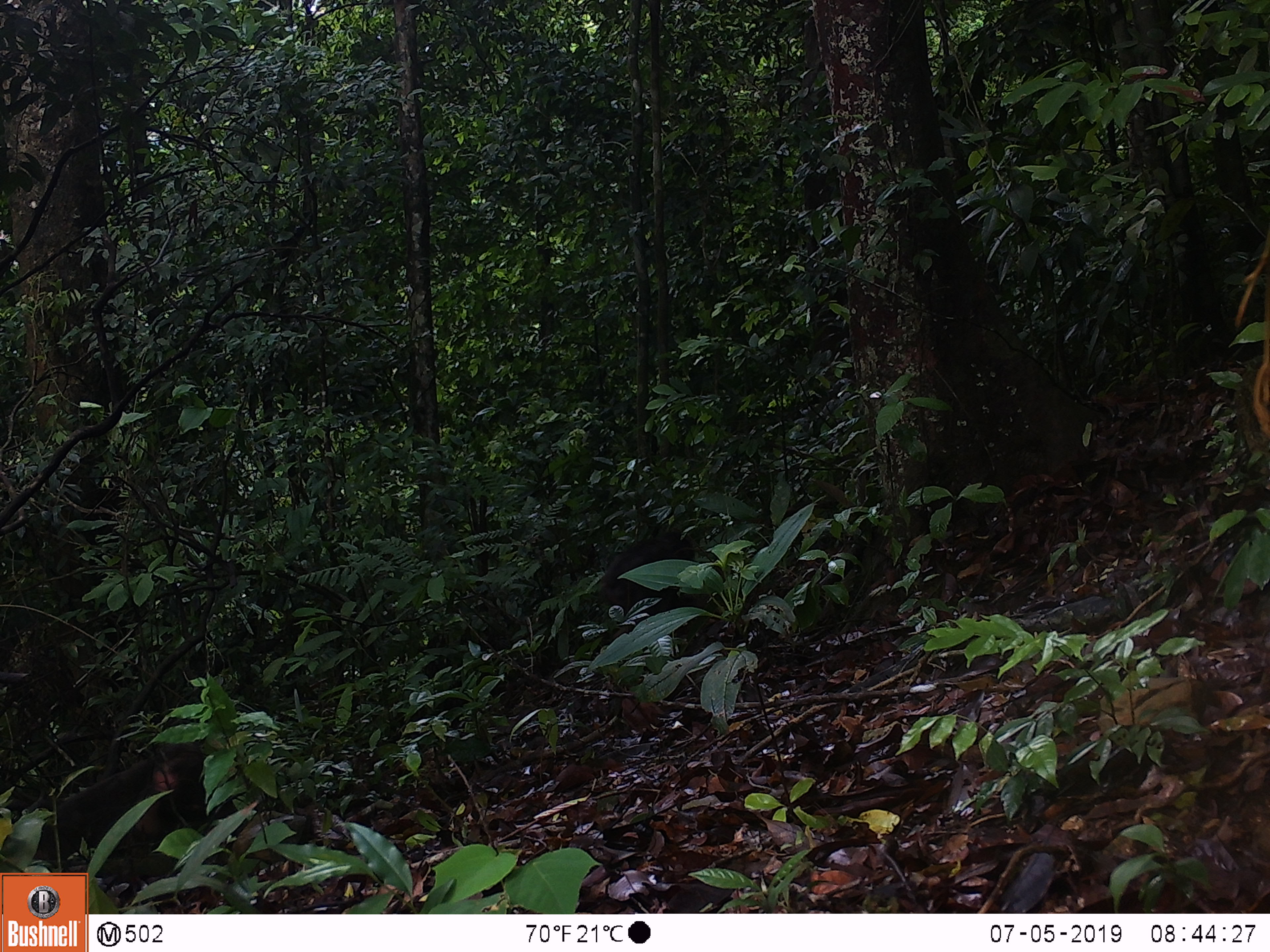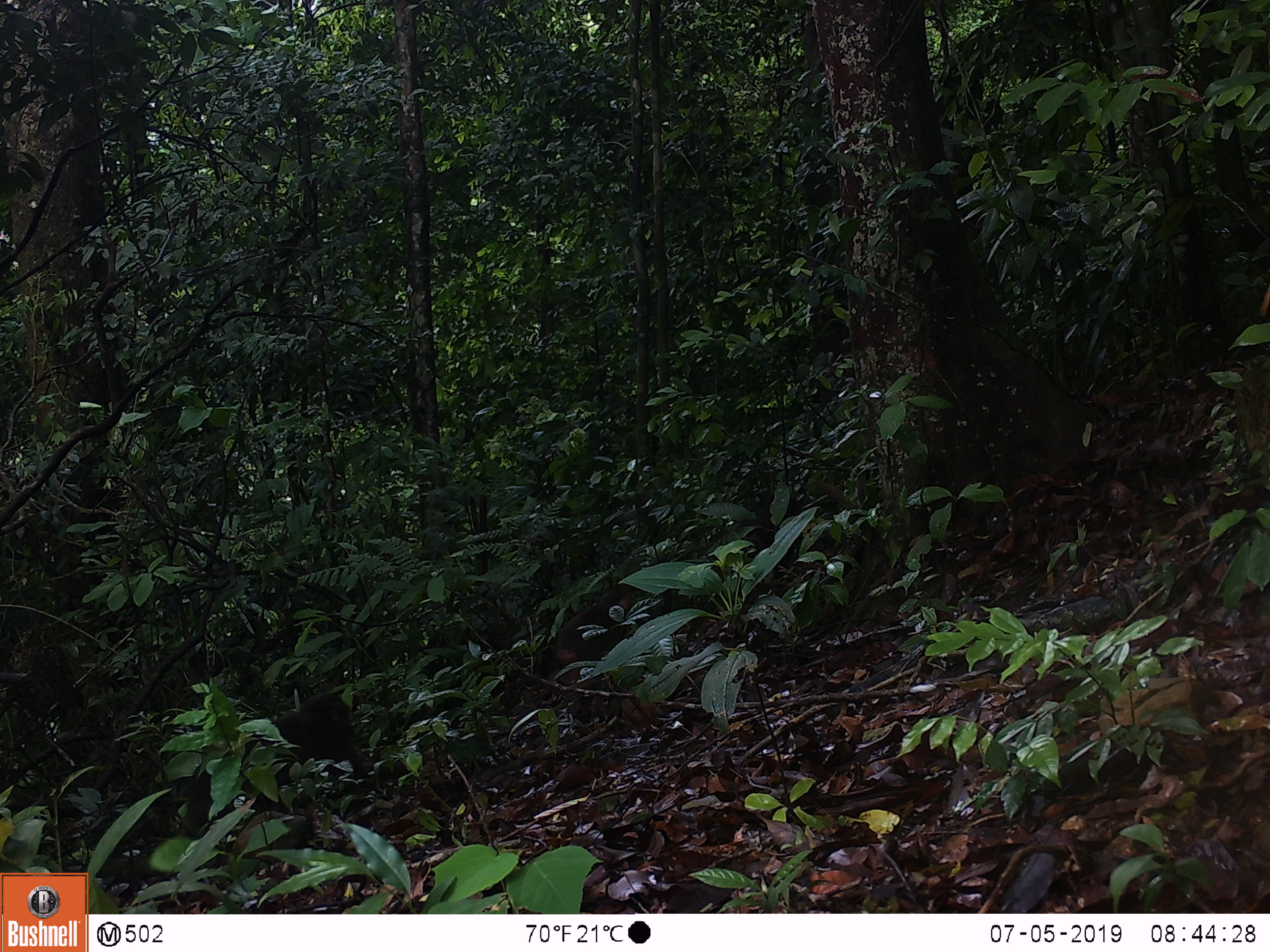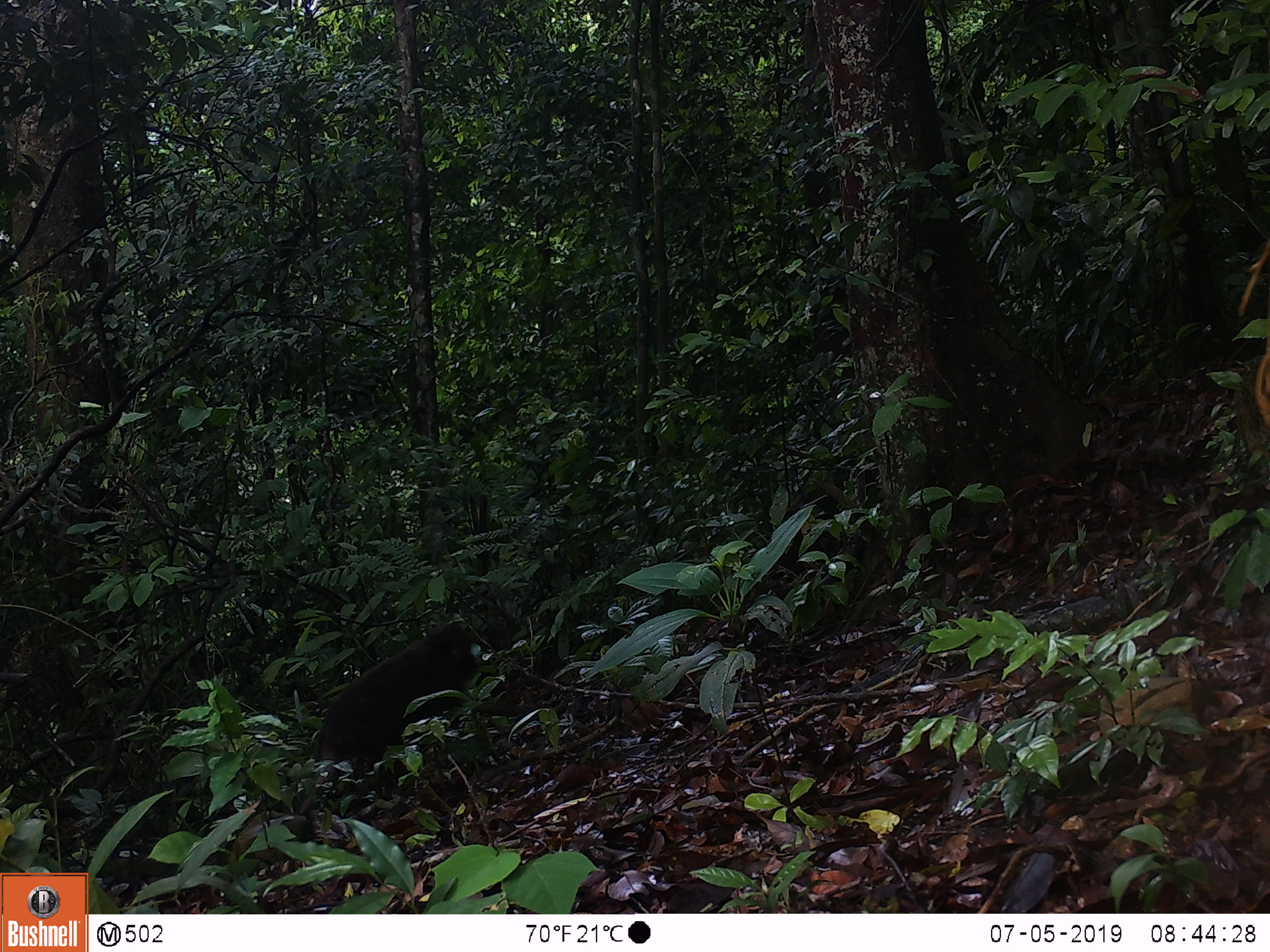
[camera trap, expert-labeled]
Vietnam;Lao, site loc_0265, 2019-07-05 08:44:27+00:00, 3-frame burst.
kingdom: Animalia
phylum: Chordata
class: Mammalia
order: Primates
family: Cercopithecidae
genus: Macaca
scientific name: Macaca arctoides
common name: stump-tailed macaque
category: stump tailed macaque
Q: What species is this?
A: Stump tailed macaque (stump-tailed macaque) (Macaca arctoides).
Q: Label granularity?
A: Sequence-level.